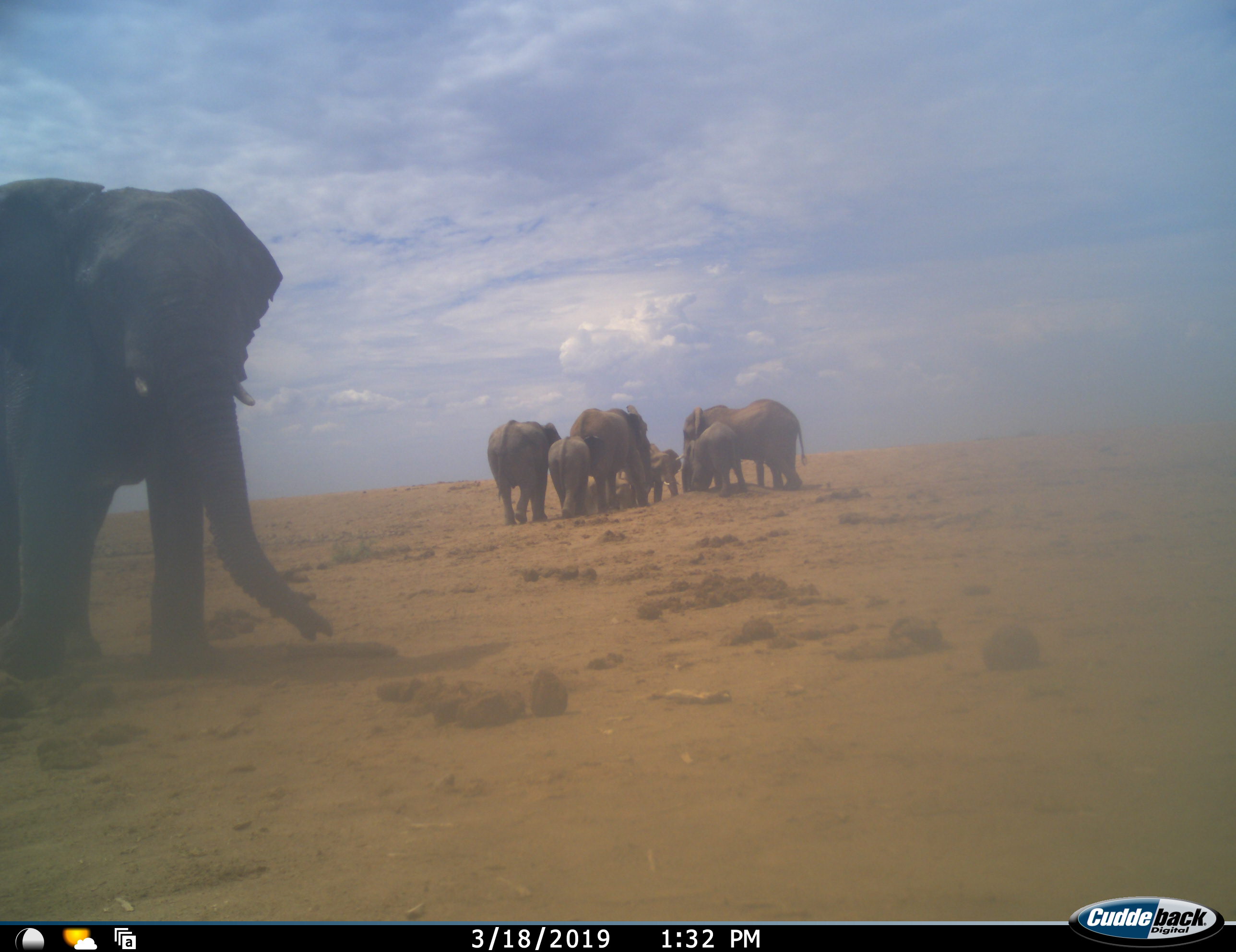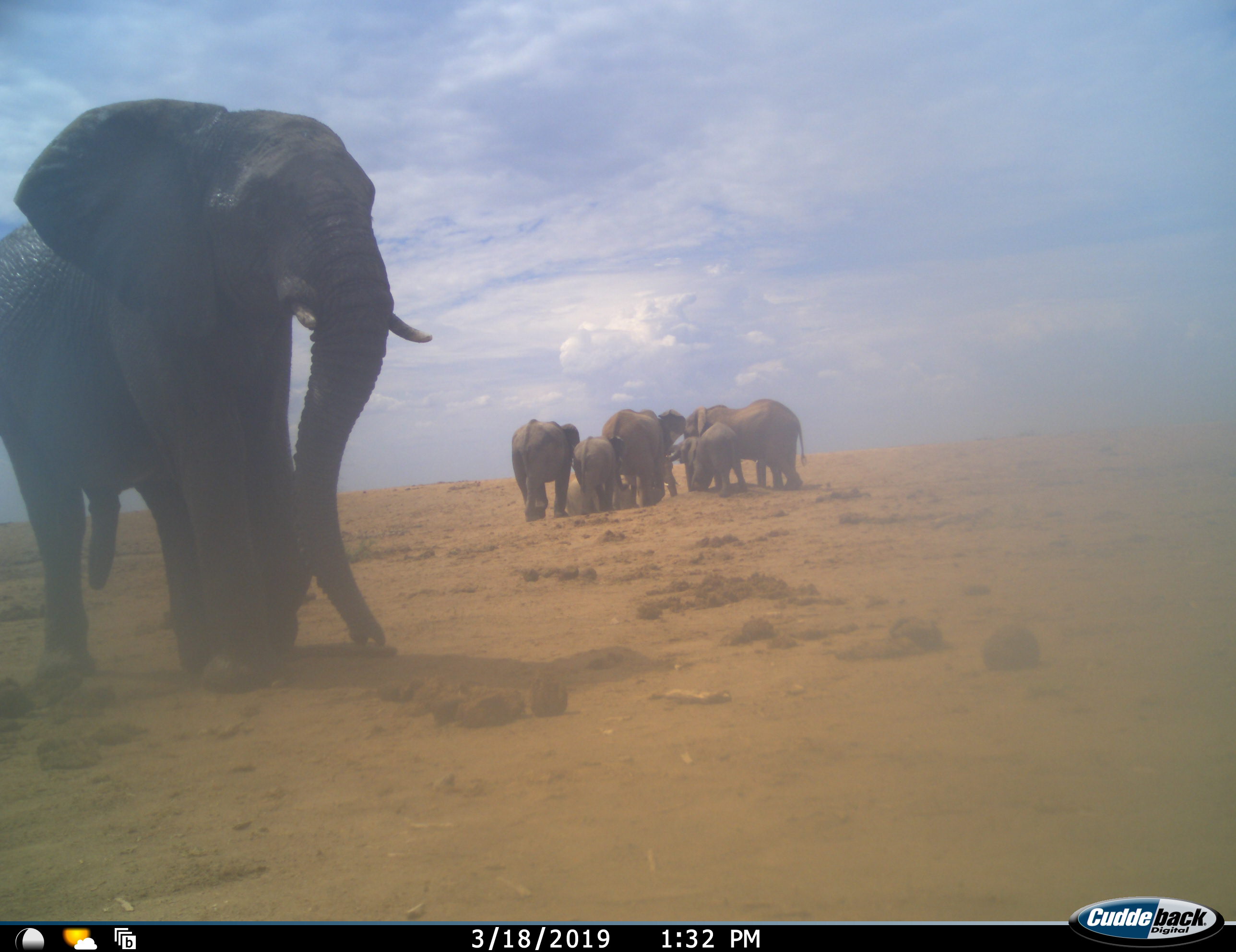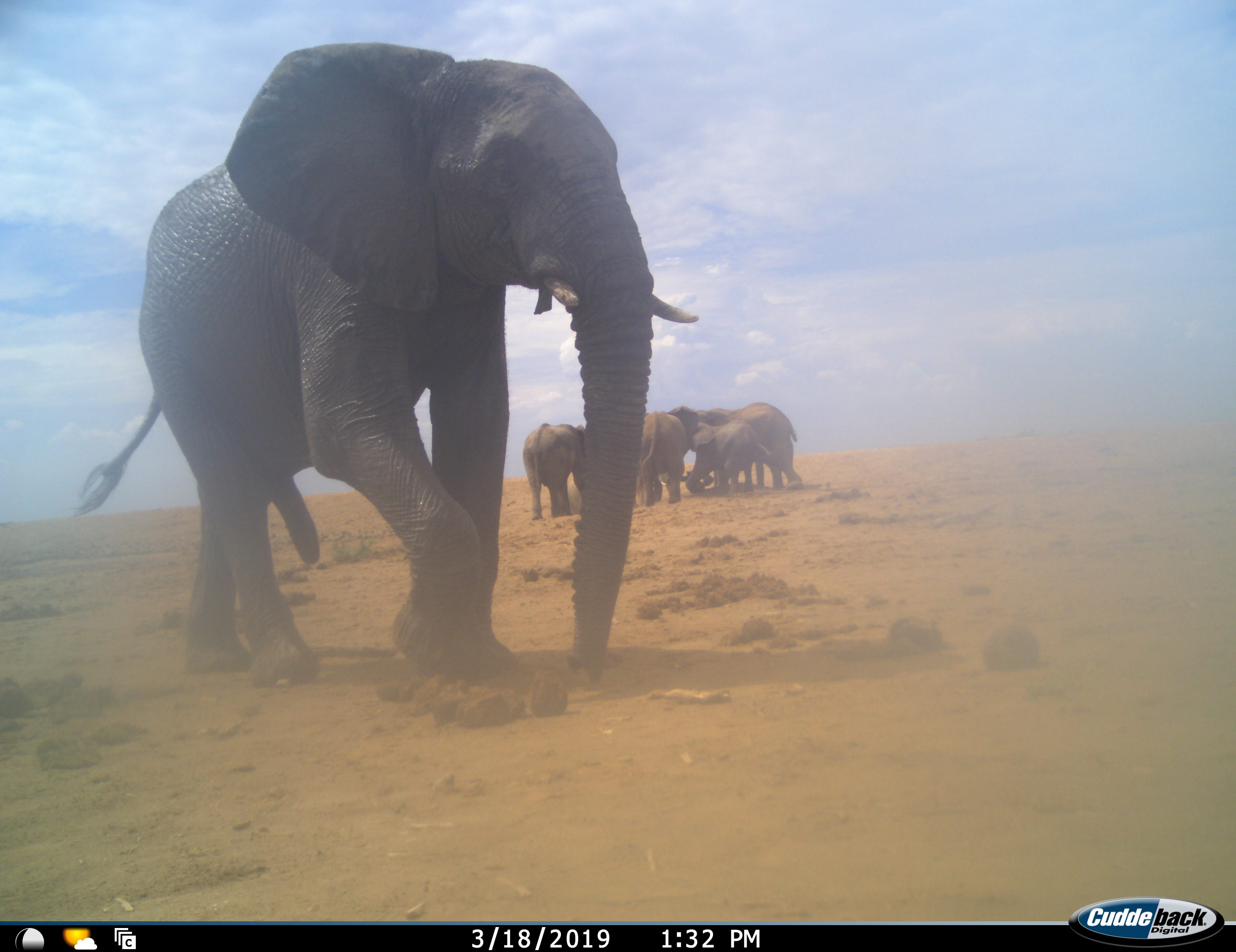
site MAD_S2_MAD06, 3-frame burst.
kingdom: Animalia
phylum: Chordata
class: Mammalia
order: Proboscidea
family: Elephantidae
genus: Loxodonta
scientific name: Loxodonta africana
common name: african bush elephant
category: elephant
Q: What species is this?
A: Elephant (african bush elephant) (Loxodonta africana).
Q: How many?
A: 8.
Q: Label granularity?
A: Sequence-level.